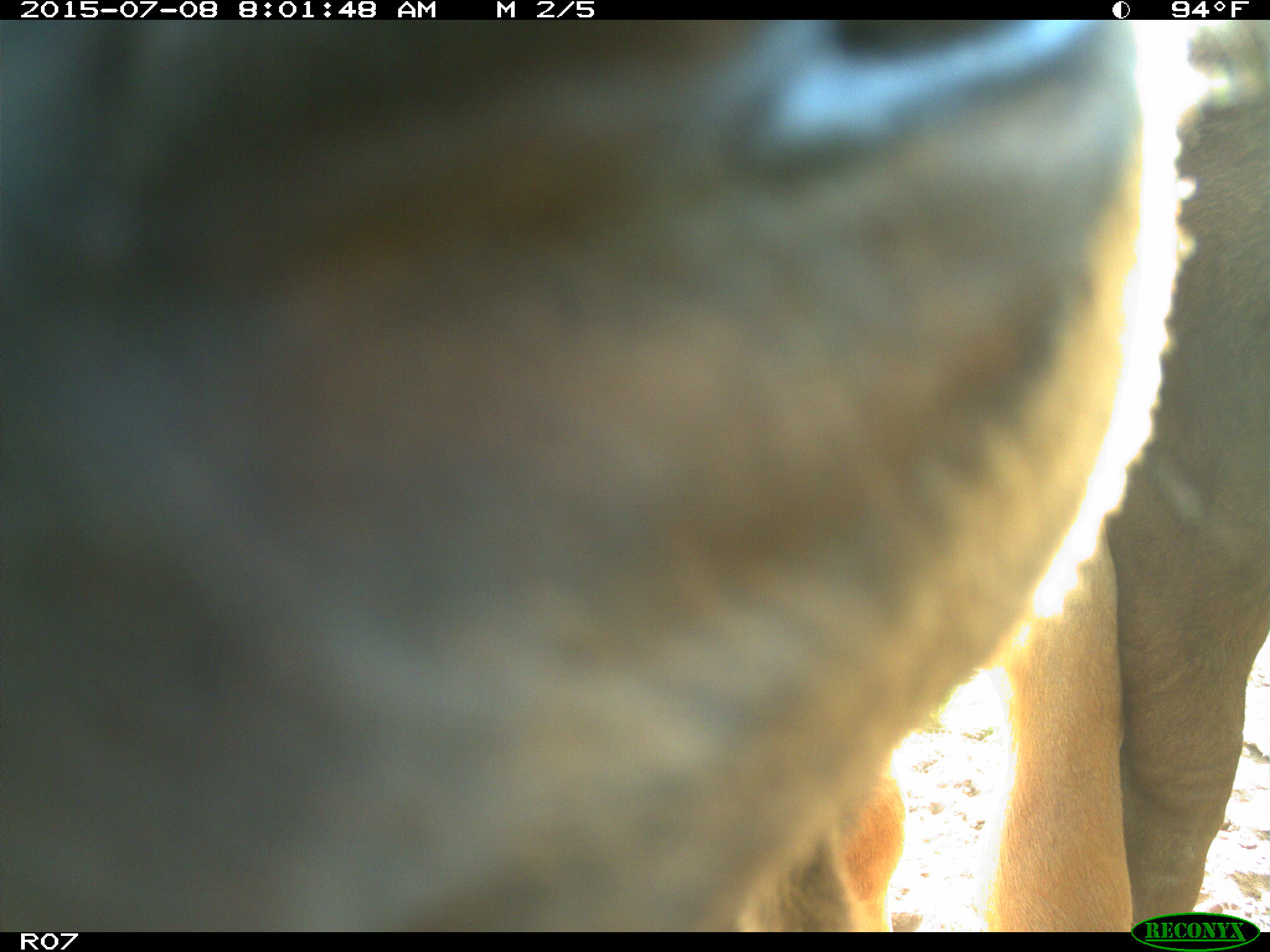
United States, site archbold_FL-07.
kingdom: Animalia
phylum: Chordata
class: Mammalia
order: Artiodactyla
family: Bovidae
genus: Bos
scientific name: Bos taurus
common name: domestic cow